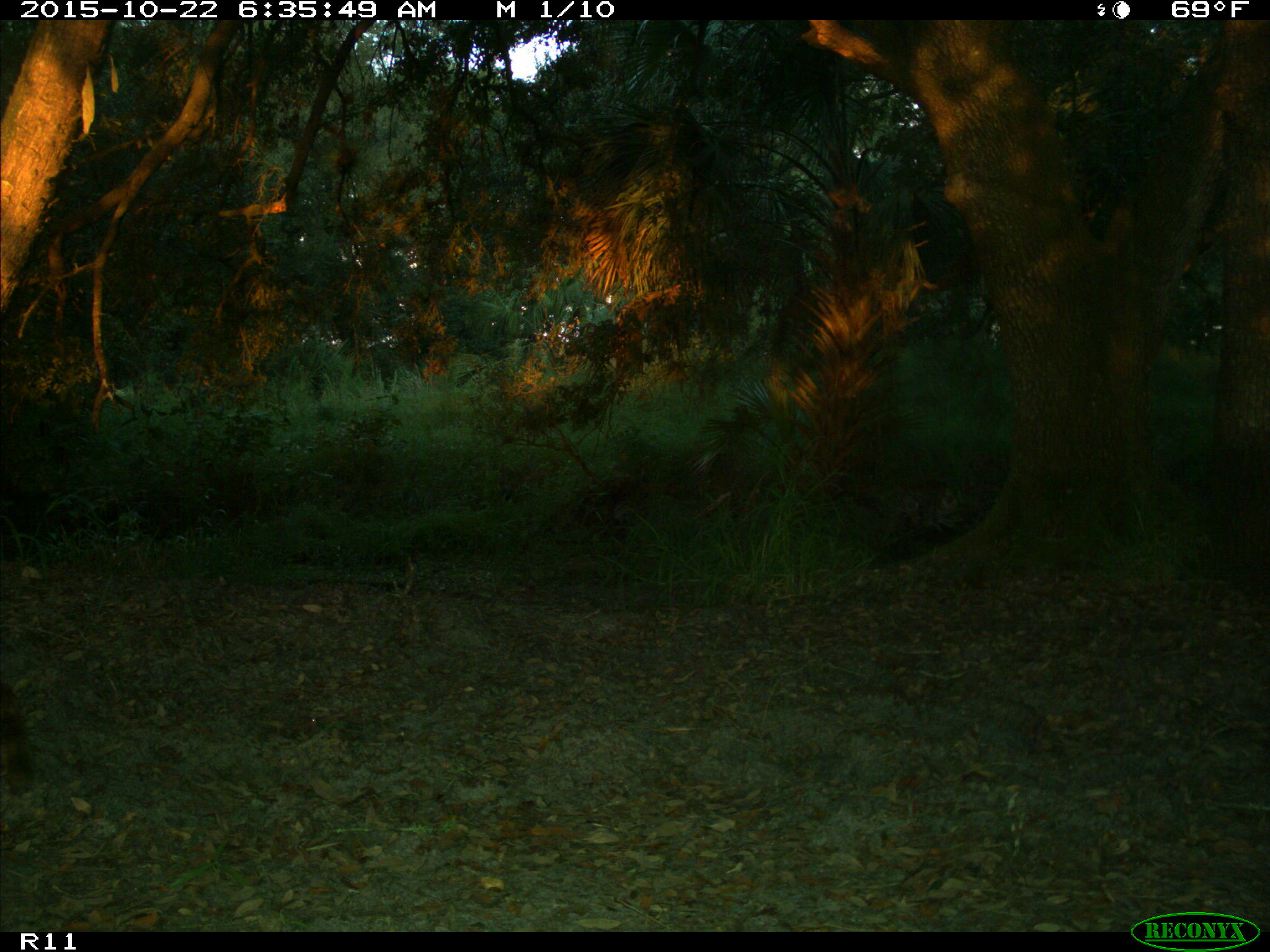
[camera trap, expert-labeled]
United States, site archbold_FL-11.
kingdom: Animalia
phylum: Chordata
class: Mammalia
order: Carnivora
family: Procyonidae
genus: Procyon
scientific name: Procyon lotor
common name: common raccoon